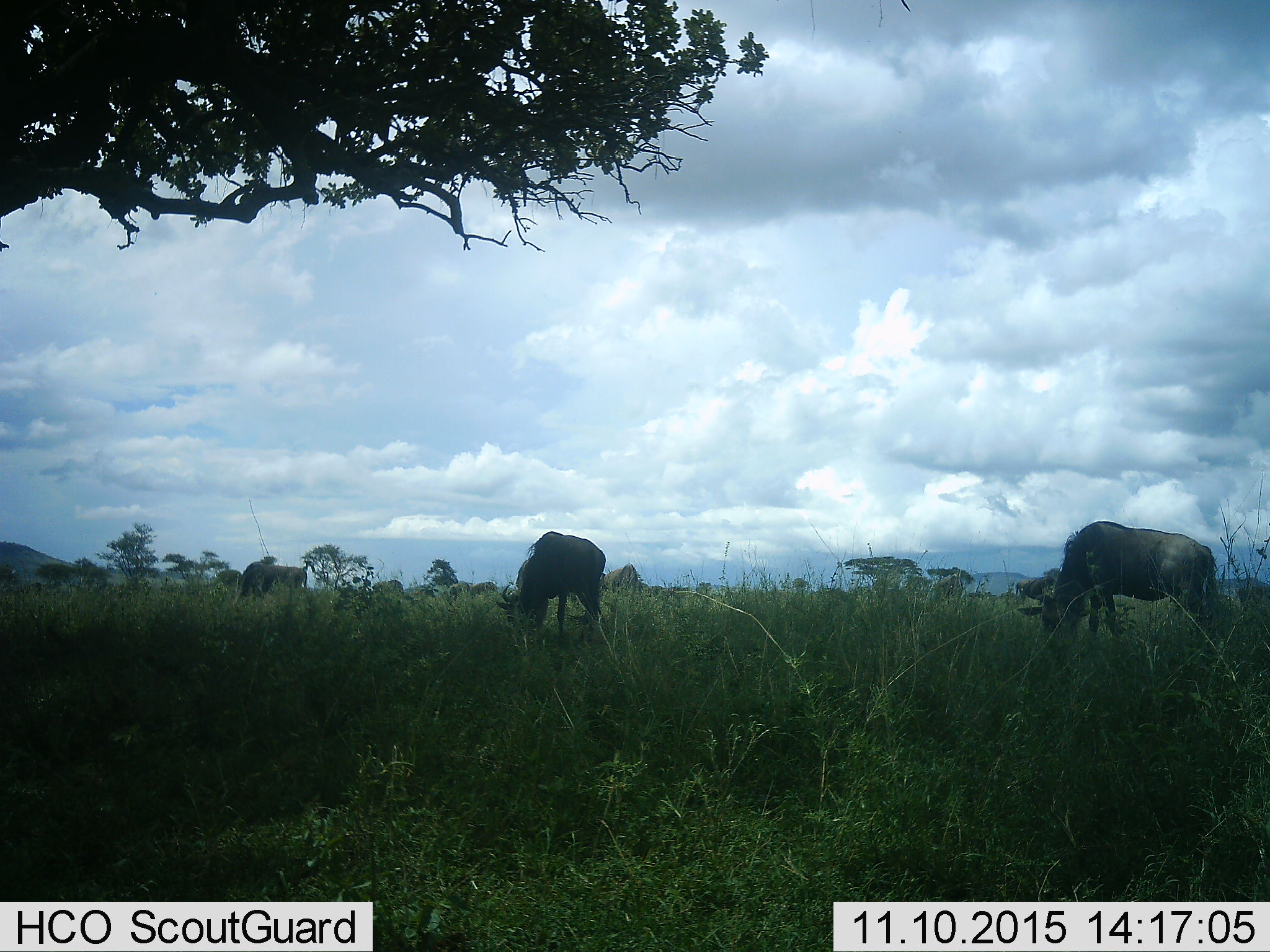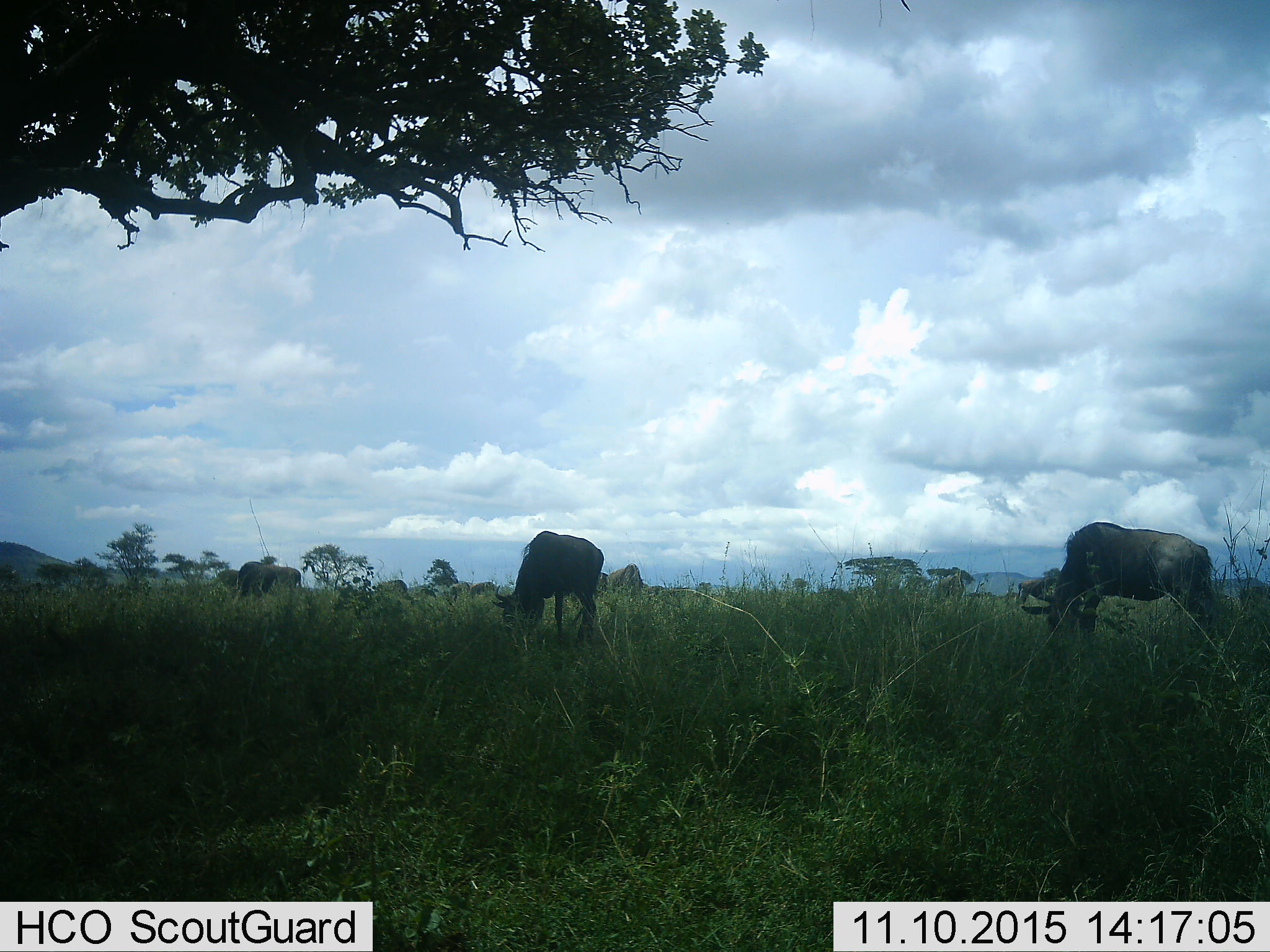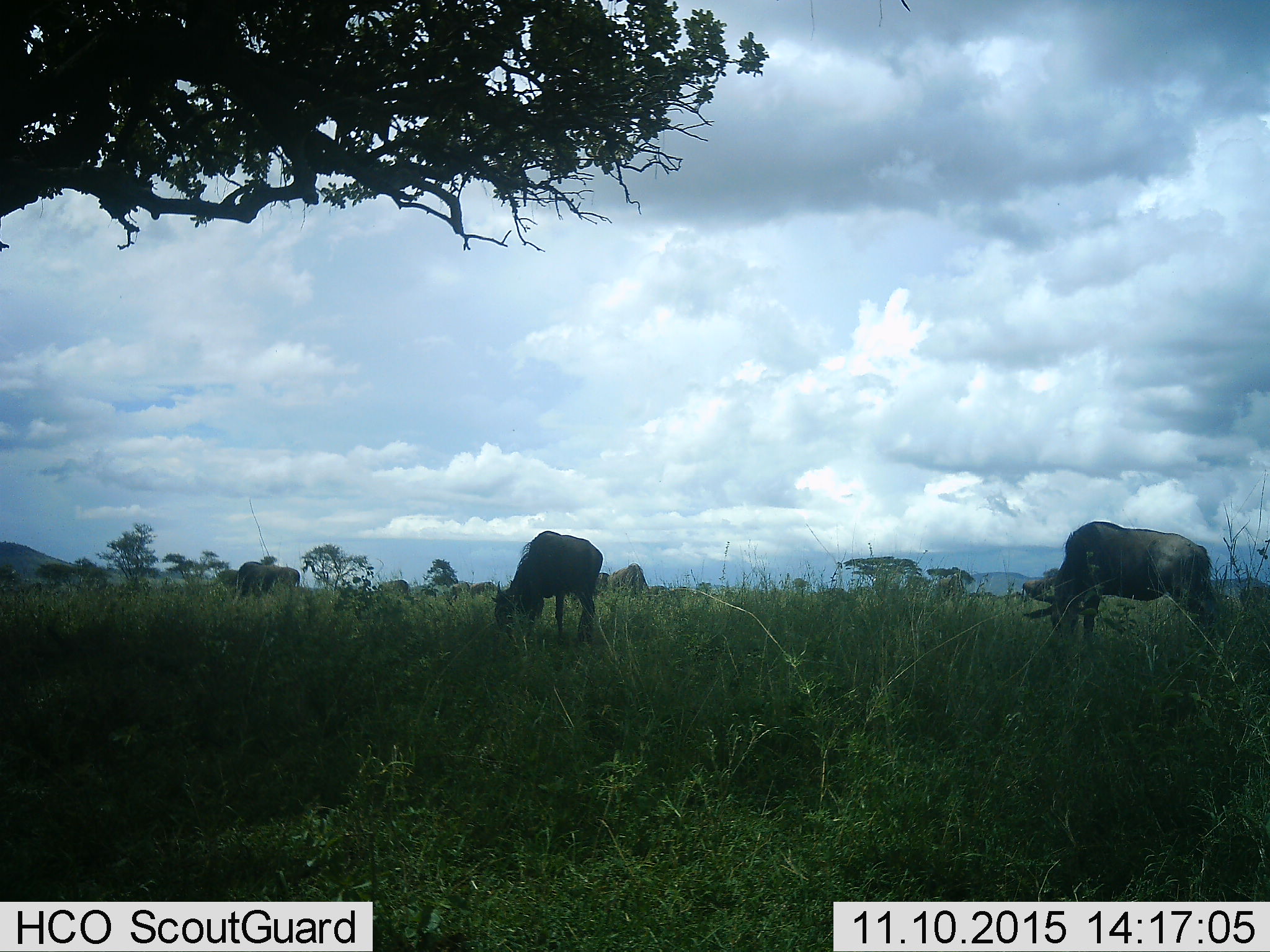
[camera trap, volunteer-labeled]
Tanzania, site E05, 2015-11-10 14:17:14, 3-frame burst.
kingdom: Animalia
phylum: Chordata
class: Mammalia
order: Artiodactyla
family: Bovidae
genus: Connochaetes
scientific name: Connochaetes taurinus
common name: blue wildebeest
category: wildebeest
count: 11-50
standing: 40%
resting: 0%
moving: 30%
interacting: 0%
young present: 0%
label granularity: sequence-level